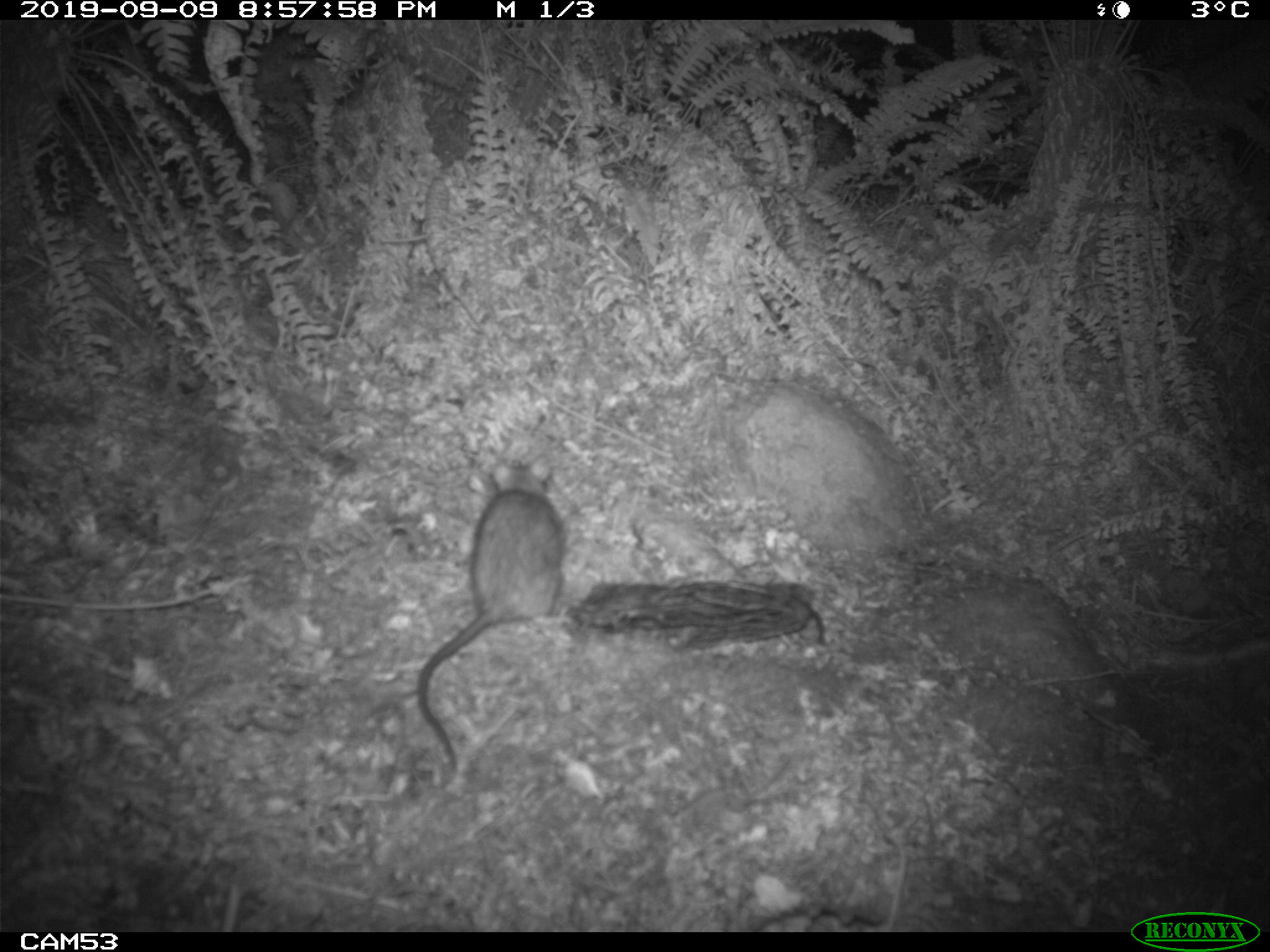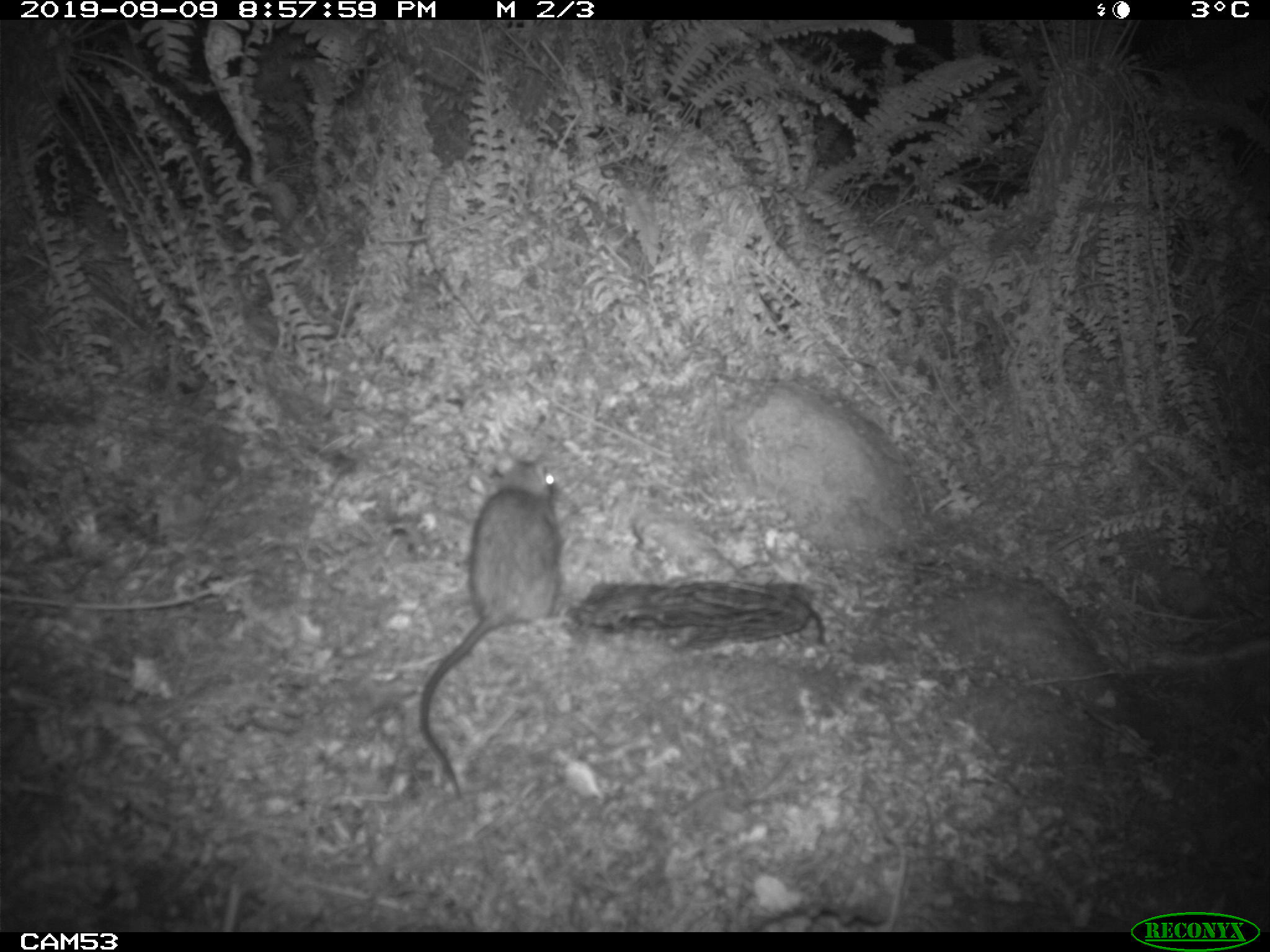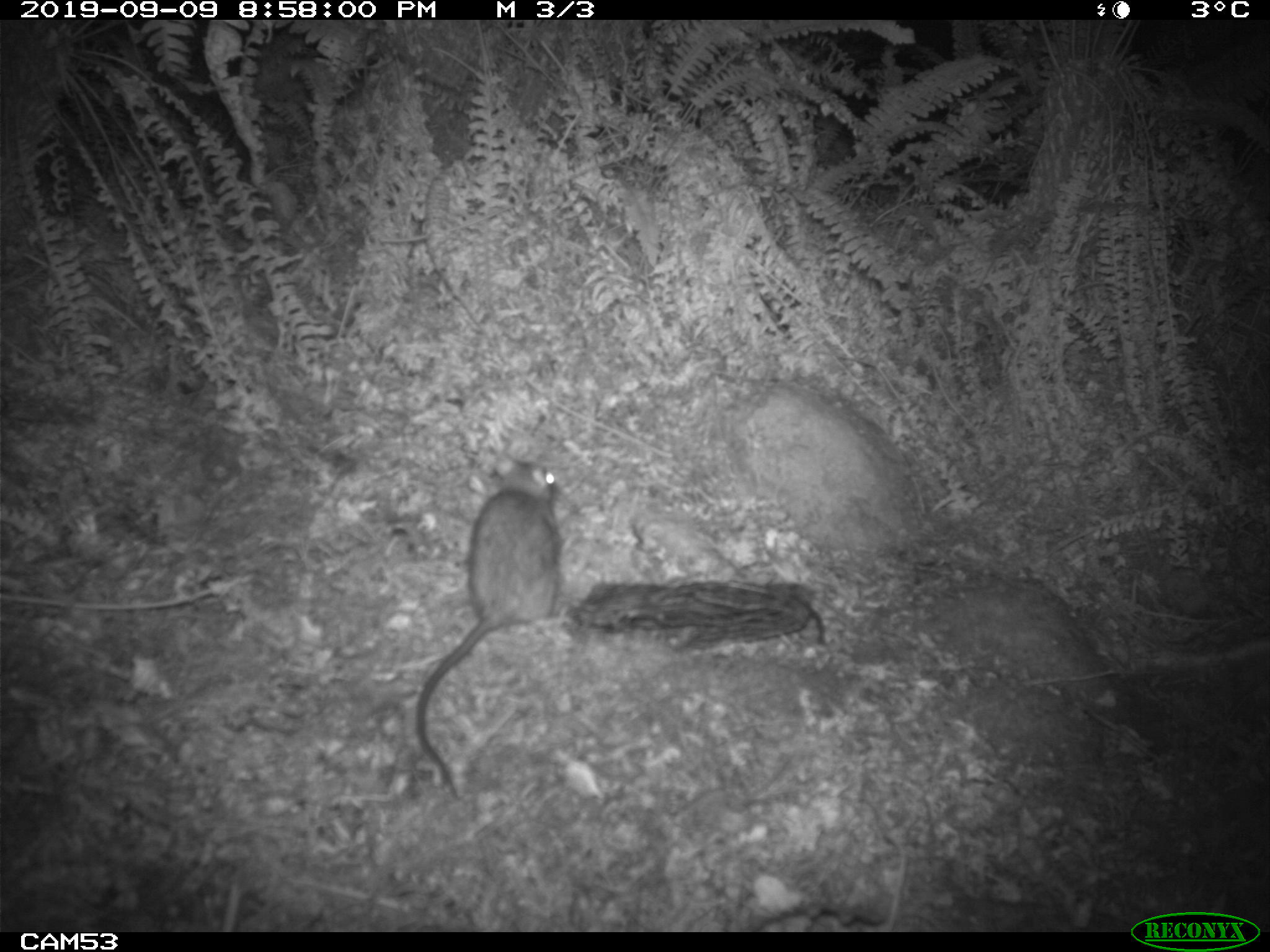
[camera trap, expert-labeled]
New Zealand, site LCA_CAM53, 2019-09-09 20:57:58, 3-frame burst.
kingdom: Animalia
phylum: Chordata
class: Mammalia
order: Rodentia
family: Muridae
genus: Rattus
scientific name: Rattus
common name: rat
Rat (Rattus).